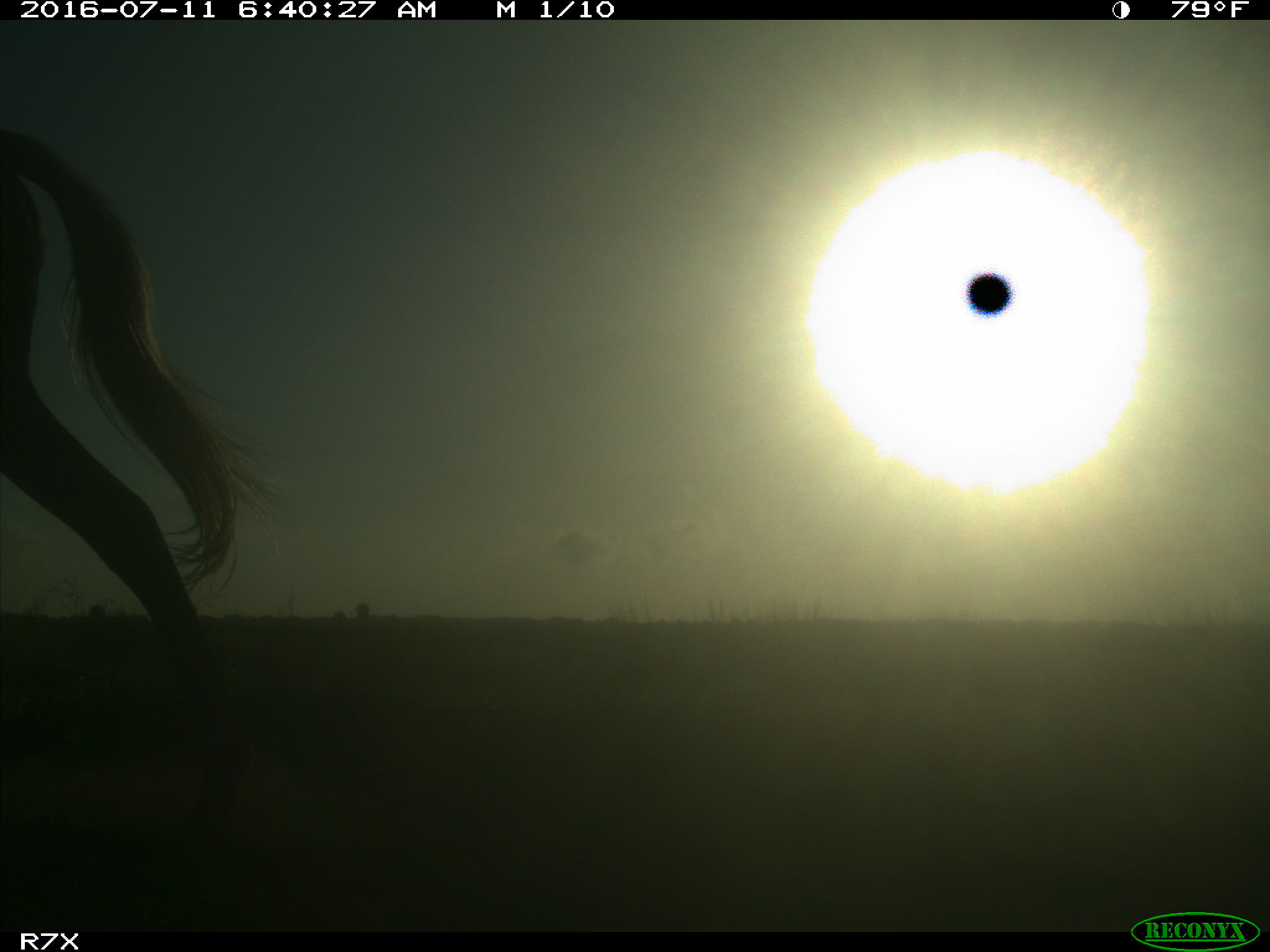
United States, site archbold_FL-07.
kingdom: Animalia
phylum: Chordata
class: Mammalia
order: Artiodactyla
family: Bovidae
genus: Bos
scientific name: Bos taurus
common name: domestic cow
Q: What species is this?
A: Bos taurus (domestic cow).